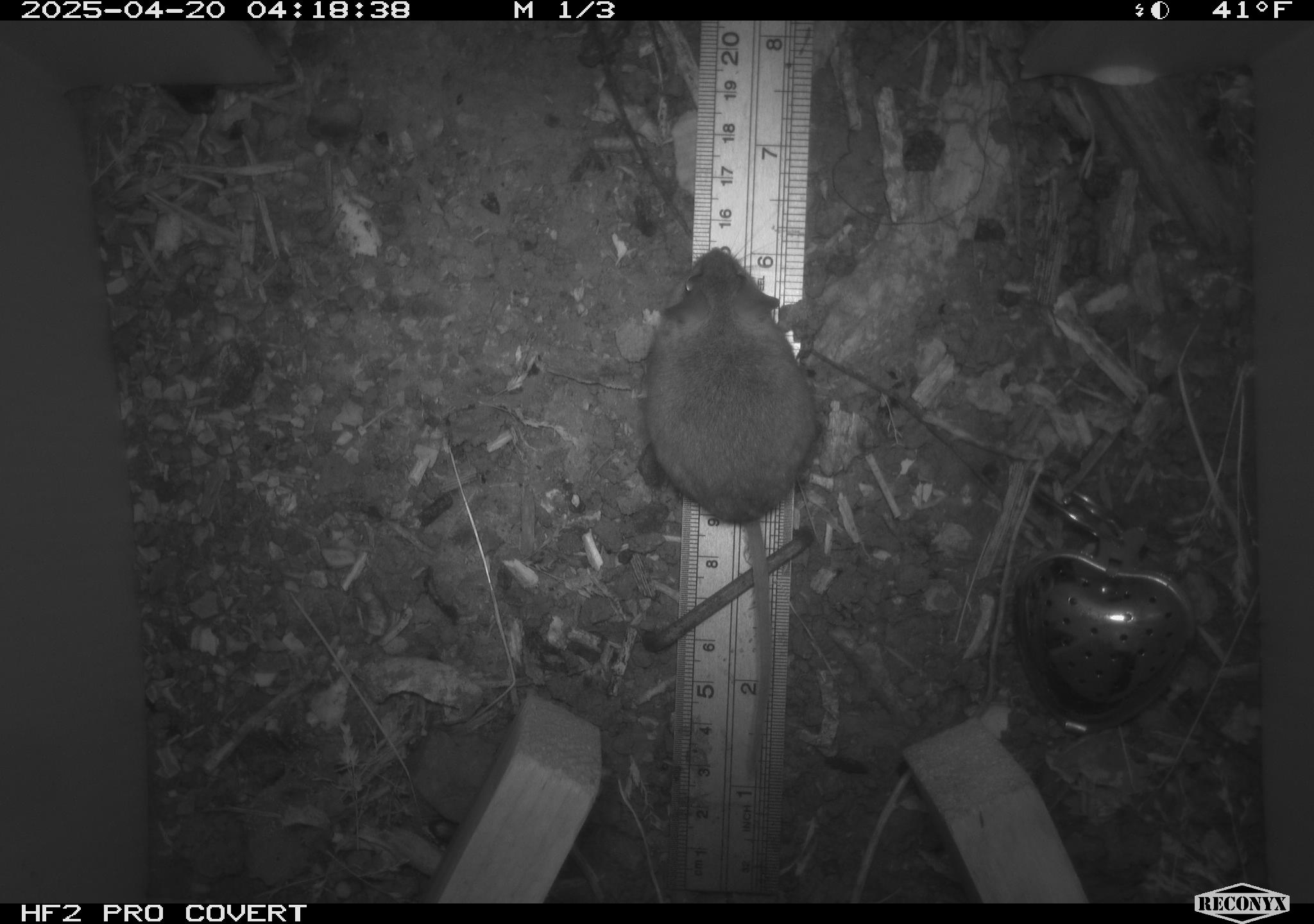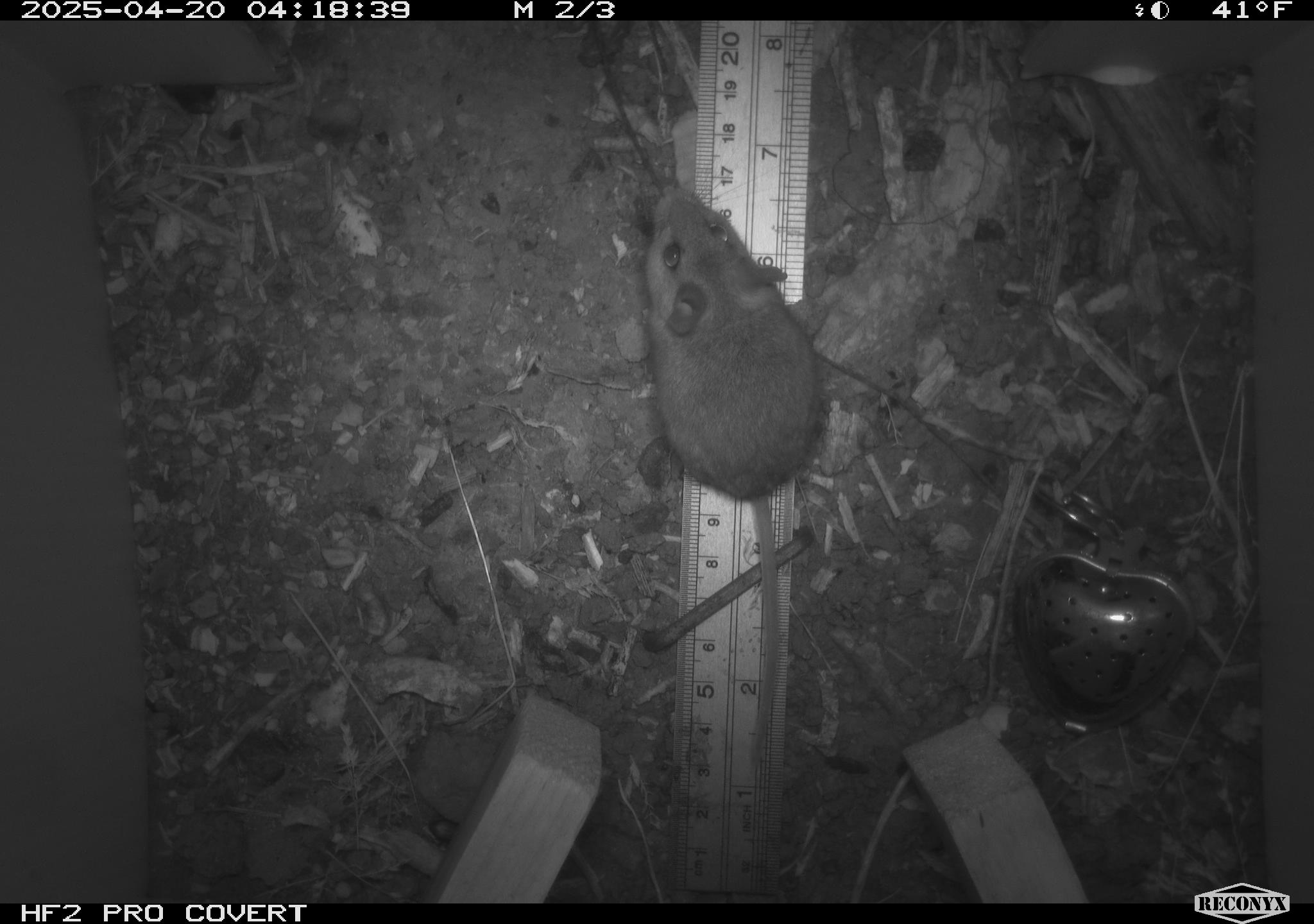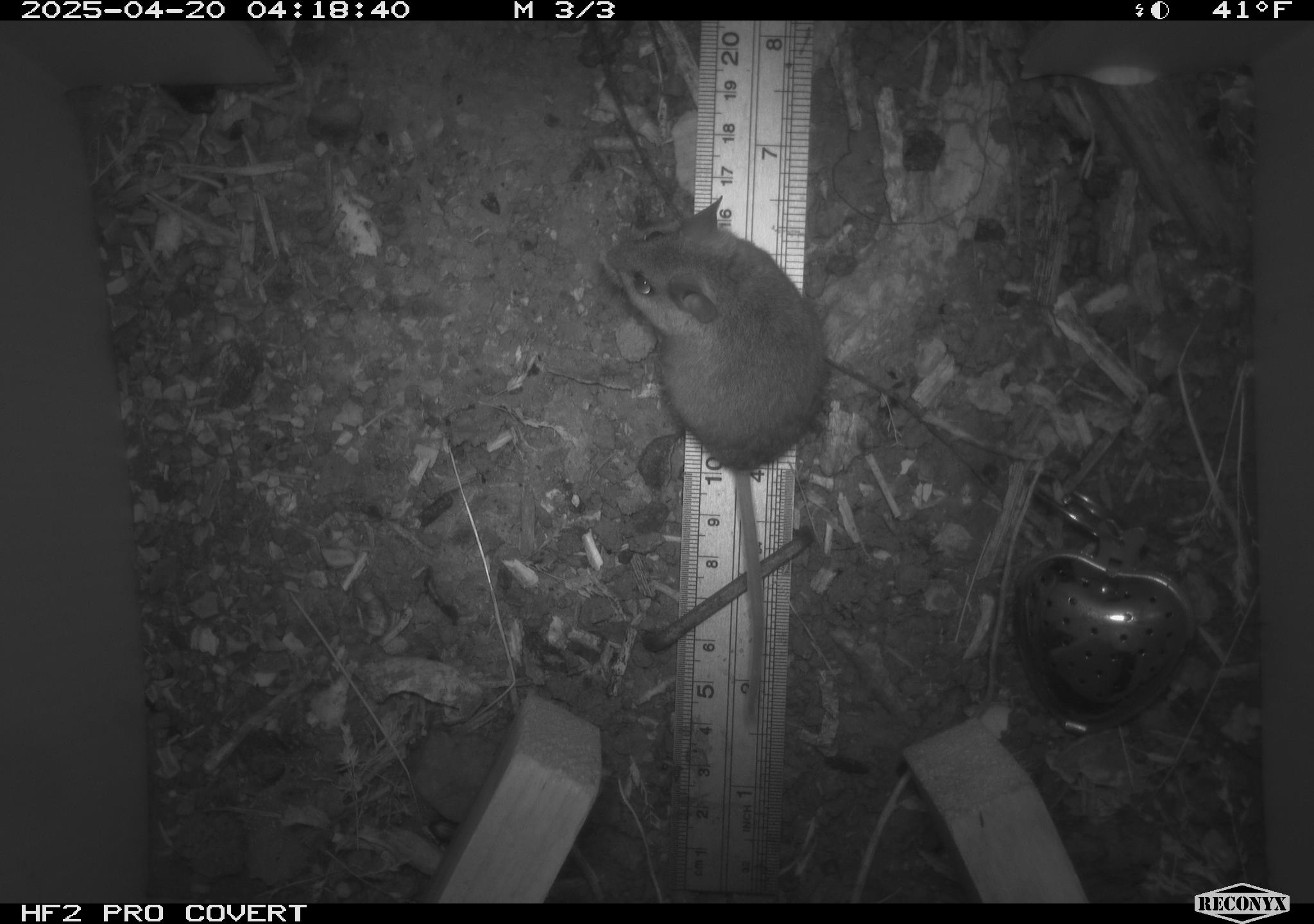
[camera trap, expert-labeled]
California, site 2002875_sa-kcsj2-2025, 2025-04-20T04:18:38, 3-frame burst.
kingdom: Animalia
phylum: Chordata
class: Mammalia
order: Rodentia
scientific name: Rodentia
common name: rodent